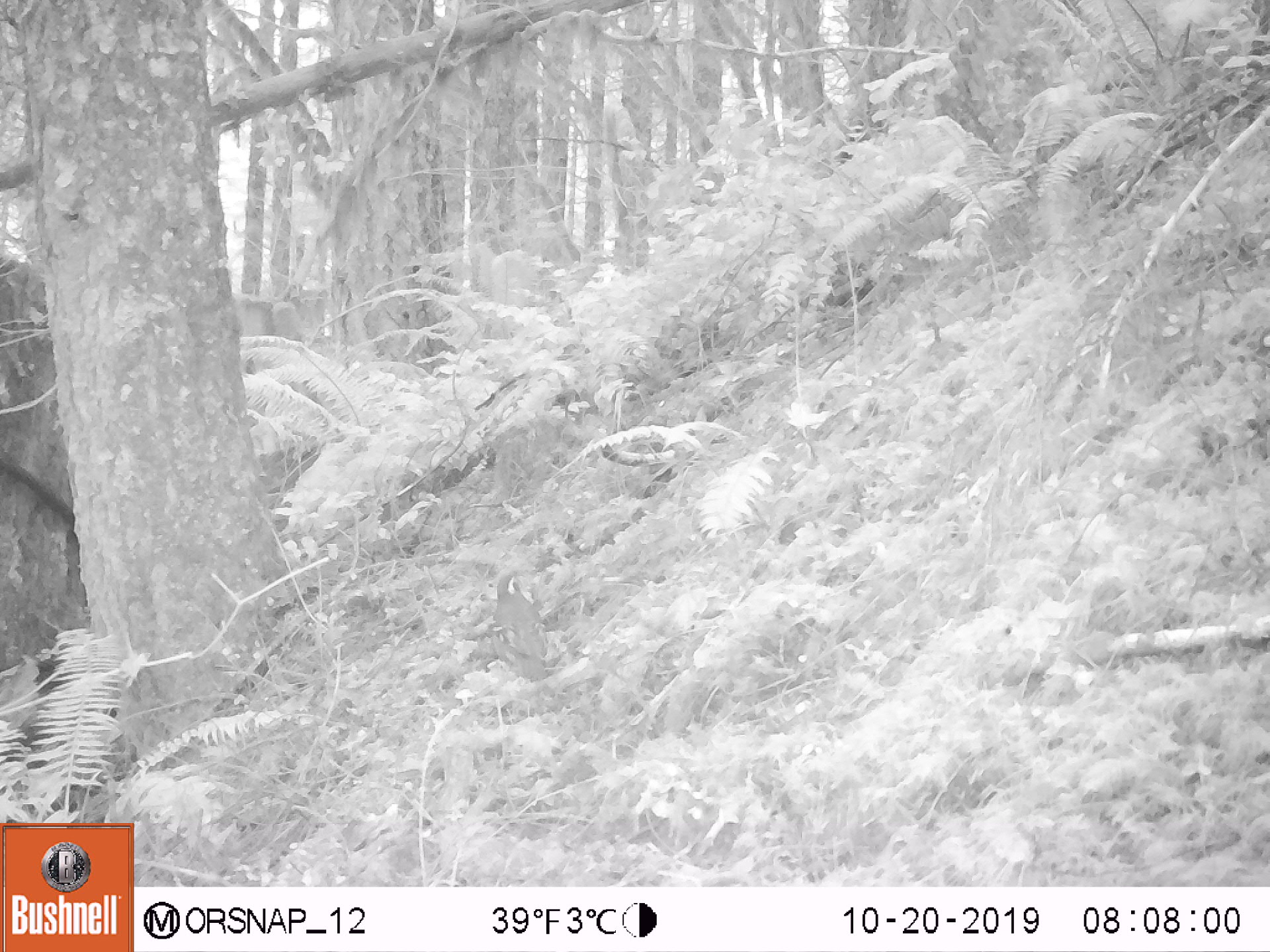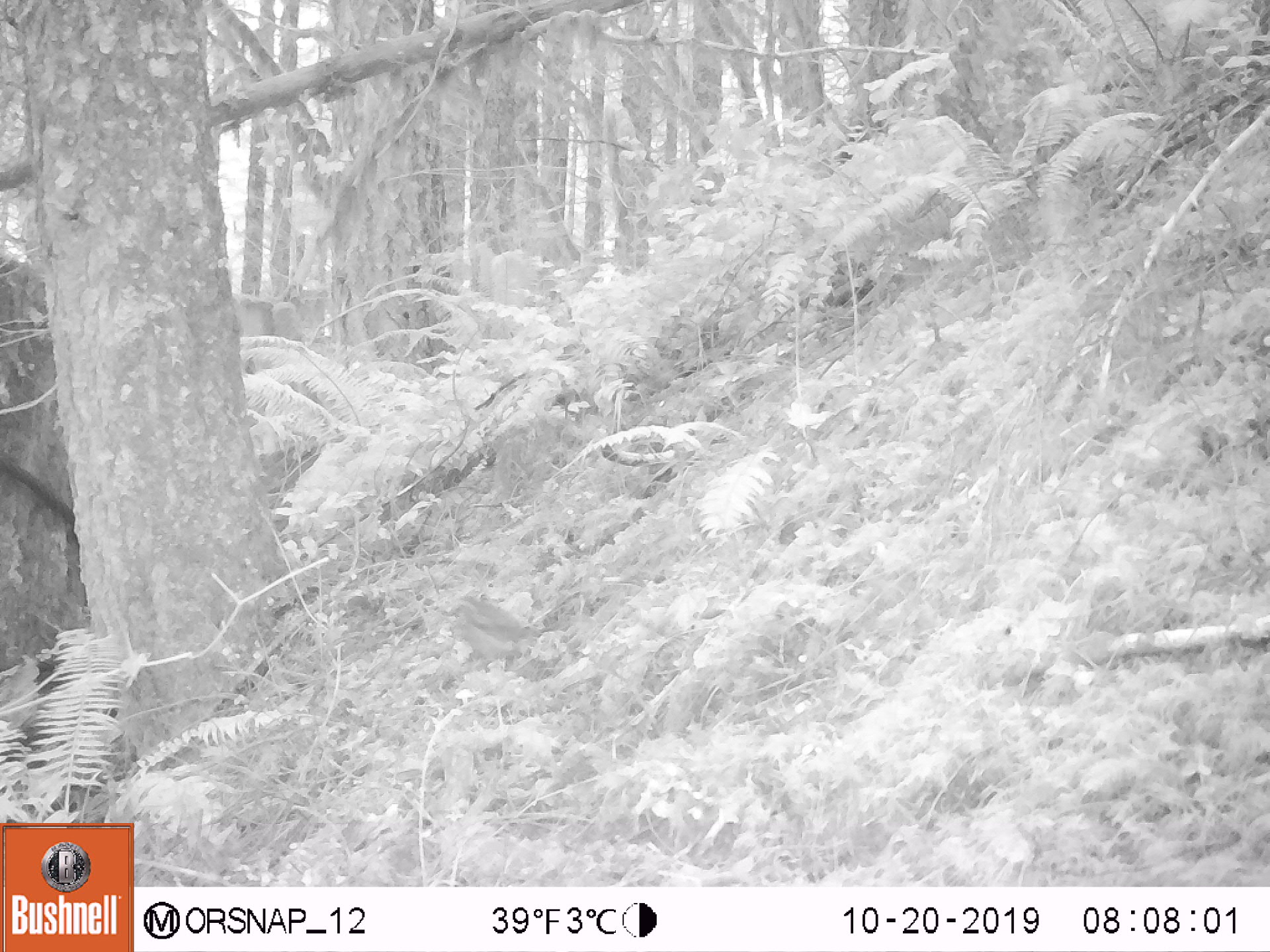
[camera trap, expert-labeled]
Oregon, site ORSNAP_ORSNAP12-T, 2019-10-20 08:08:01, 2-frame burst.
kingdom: Animalia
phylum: Chordata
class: Aves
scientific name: Aves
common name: bird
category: other bird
Other bird (bird) (Aves).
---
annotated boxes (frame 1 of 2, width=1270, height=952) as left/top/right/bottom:
other bird: 472/547/562/692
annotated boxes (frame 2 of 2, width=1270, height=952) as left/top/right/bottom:
other bird: 432/595/539/691